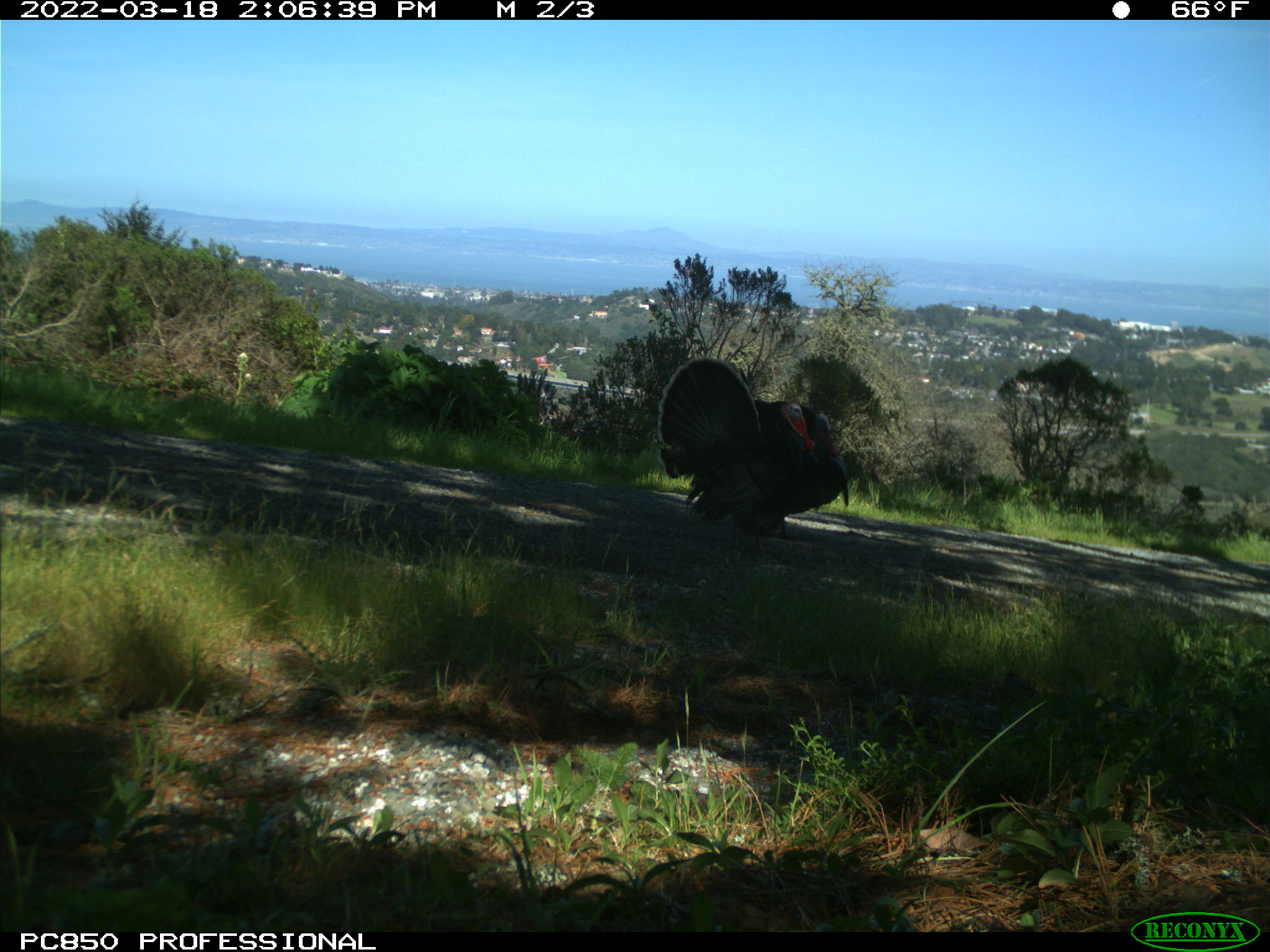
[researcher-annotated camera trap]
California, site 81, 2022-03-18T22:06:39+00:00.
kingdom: Animalia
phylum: Chordata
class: Aves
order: Galliformes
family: Phasianidae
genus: Meleagris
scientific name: Meleagris gallopavo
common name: turkey